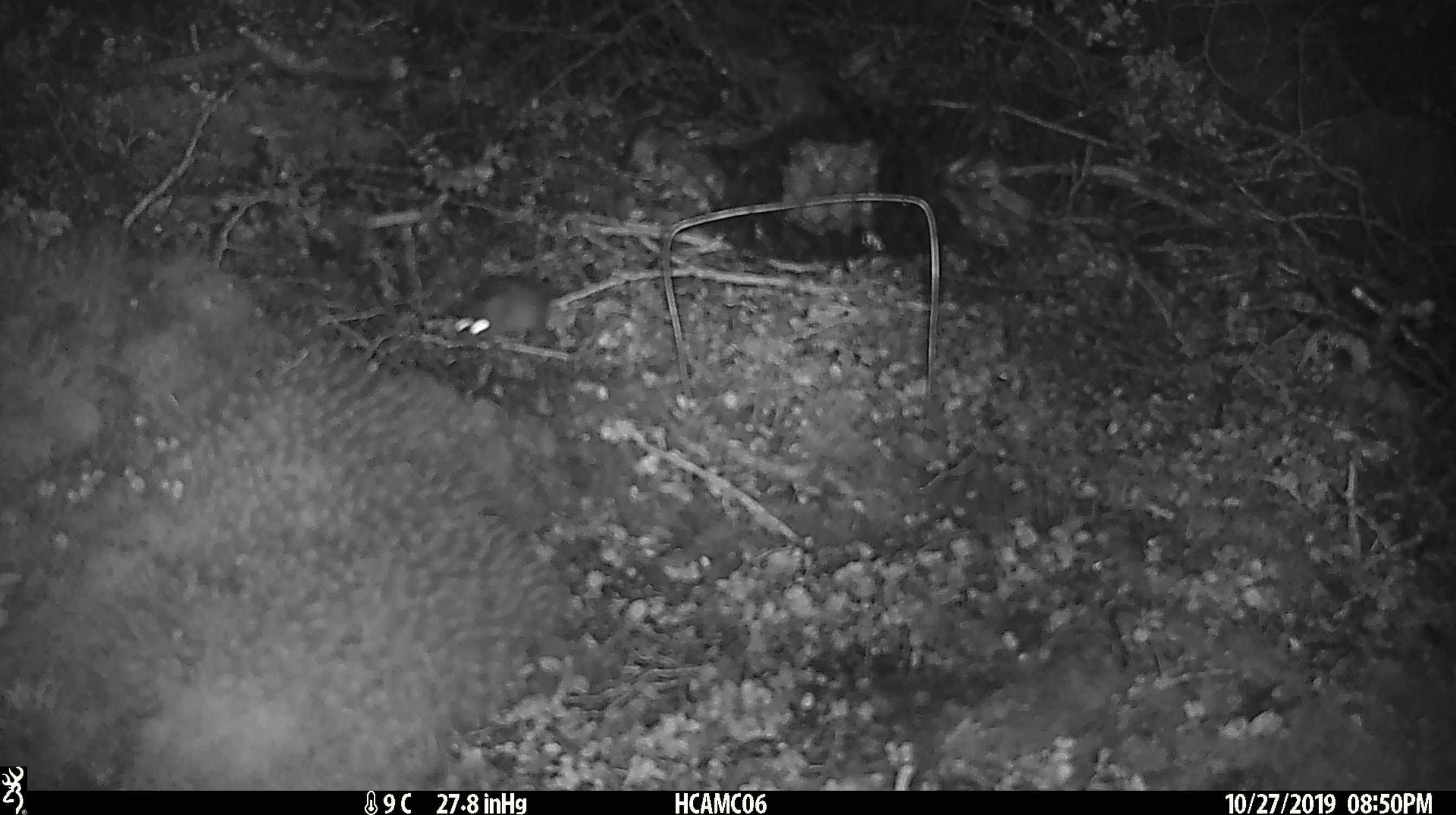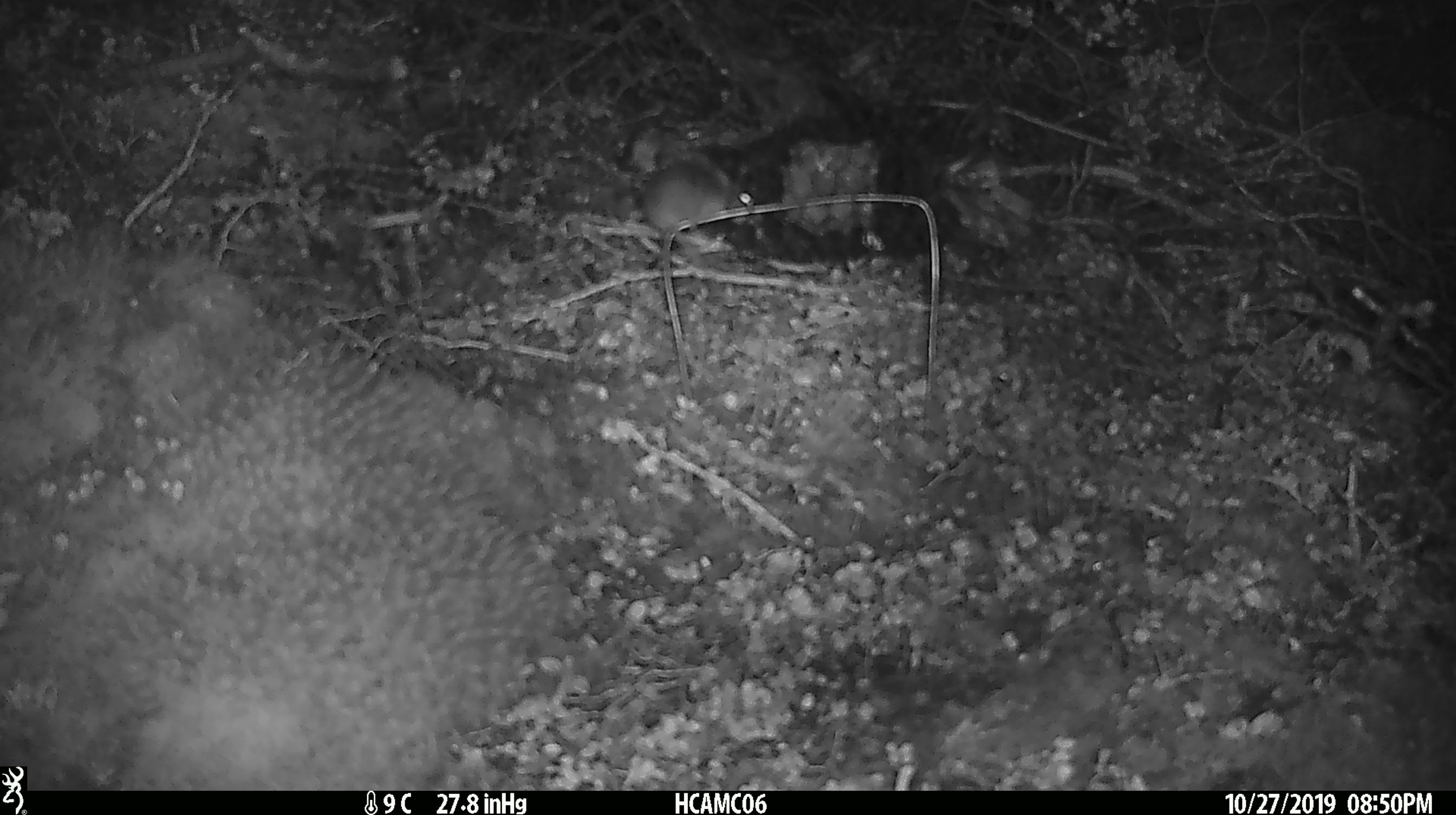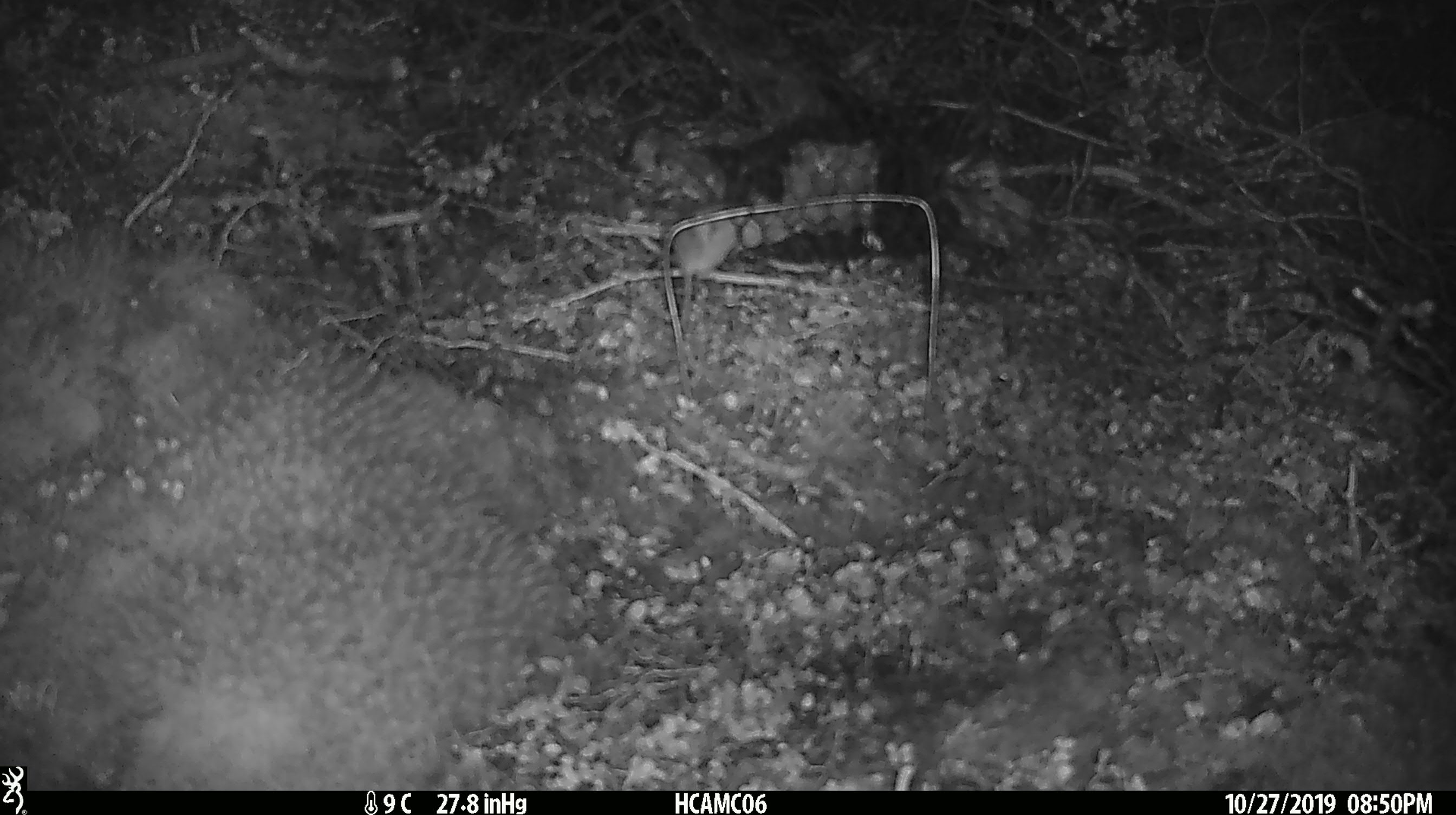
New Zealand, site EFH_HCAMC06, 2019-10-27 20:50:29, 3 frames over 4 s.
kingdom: Animalia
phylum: Chordata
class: Mammalia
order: Rodentia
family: Muridae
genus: Mus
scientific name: Mus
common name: mouse